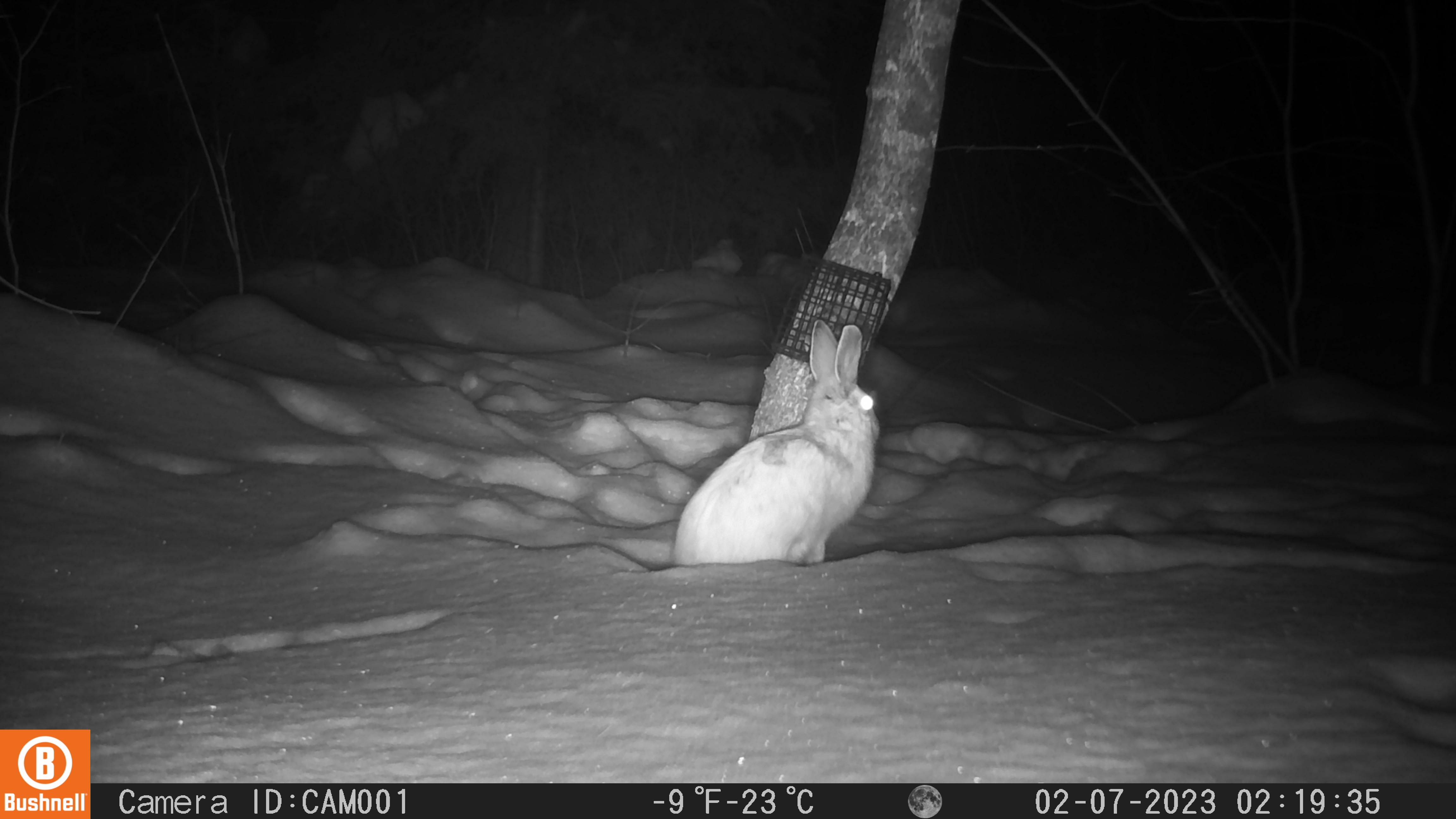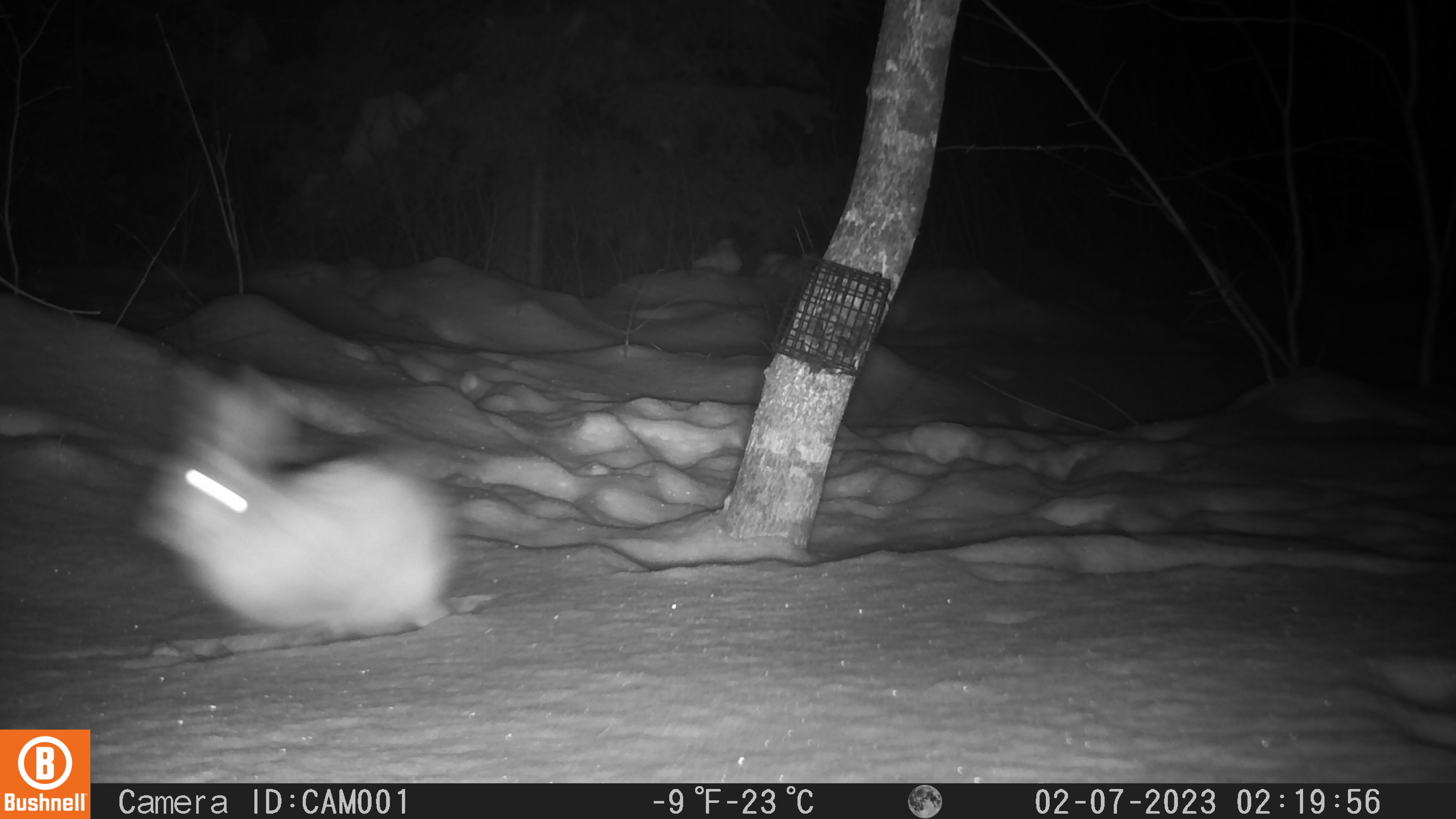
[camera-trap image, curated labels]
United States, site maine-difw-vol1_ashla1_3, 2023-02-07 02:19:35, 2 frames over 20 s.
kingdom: Animalia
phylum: Chordata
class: Mammalia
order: Lagomorpha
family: Leporidae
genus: Lepus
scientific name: Lepus americanus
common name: snowshoe hare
Snowshoe hare (Lepus americanus).